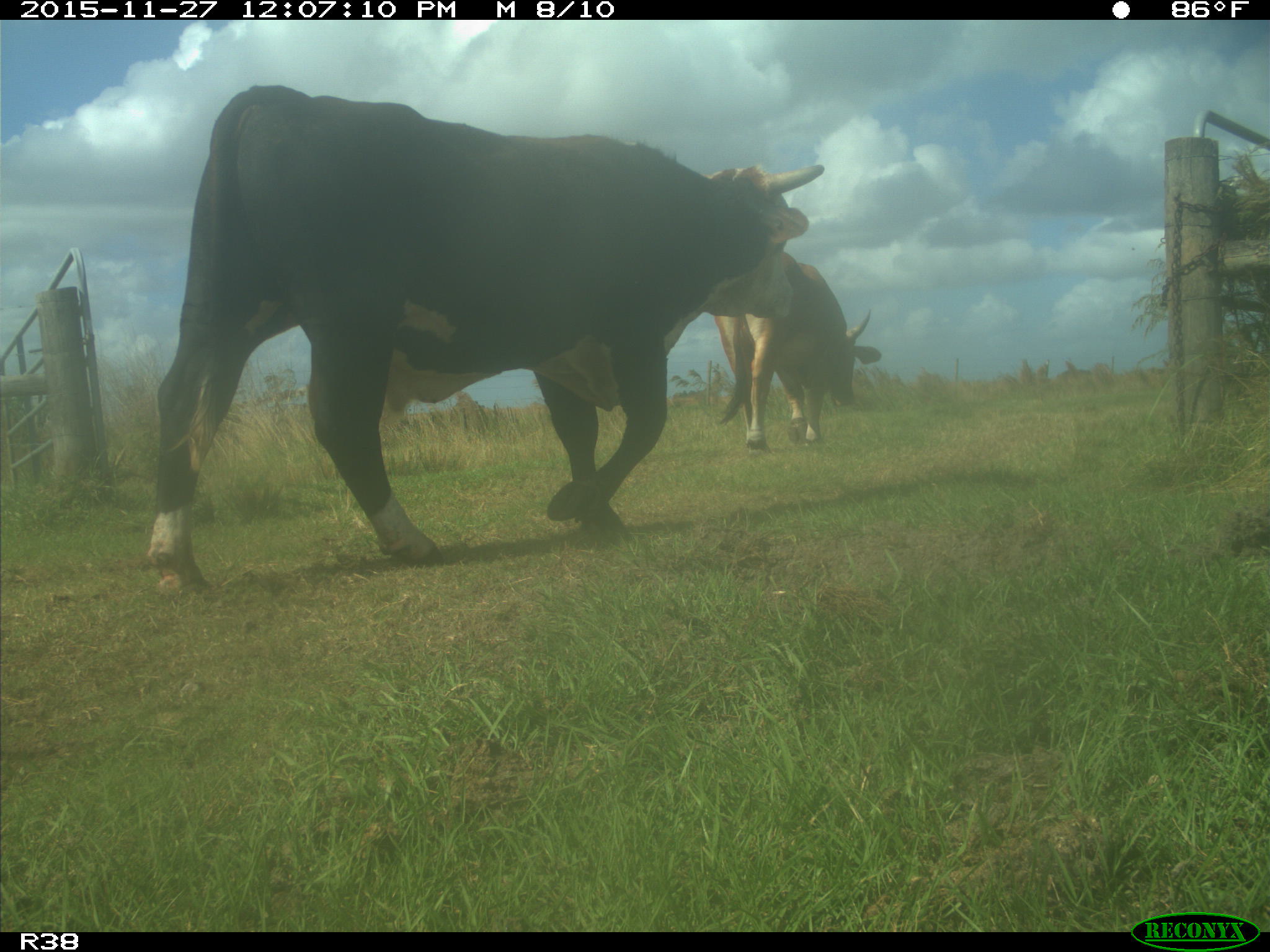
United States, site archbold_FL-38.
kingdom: Animalia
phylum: Chordata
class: Mammalia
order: Artiodactyla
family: Bovidae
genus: Bos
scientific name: Bos taurus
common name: domestic cow